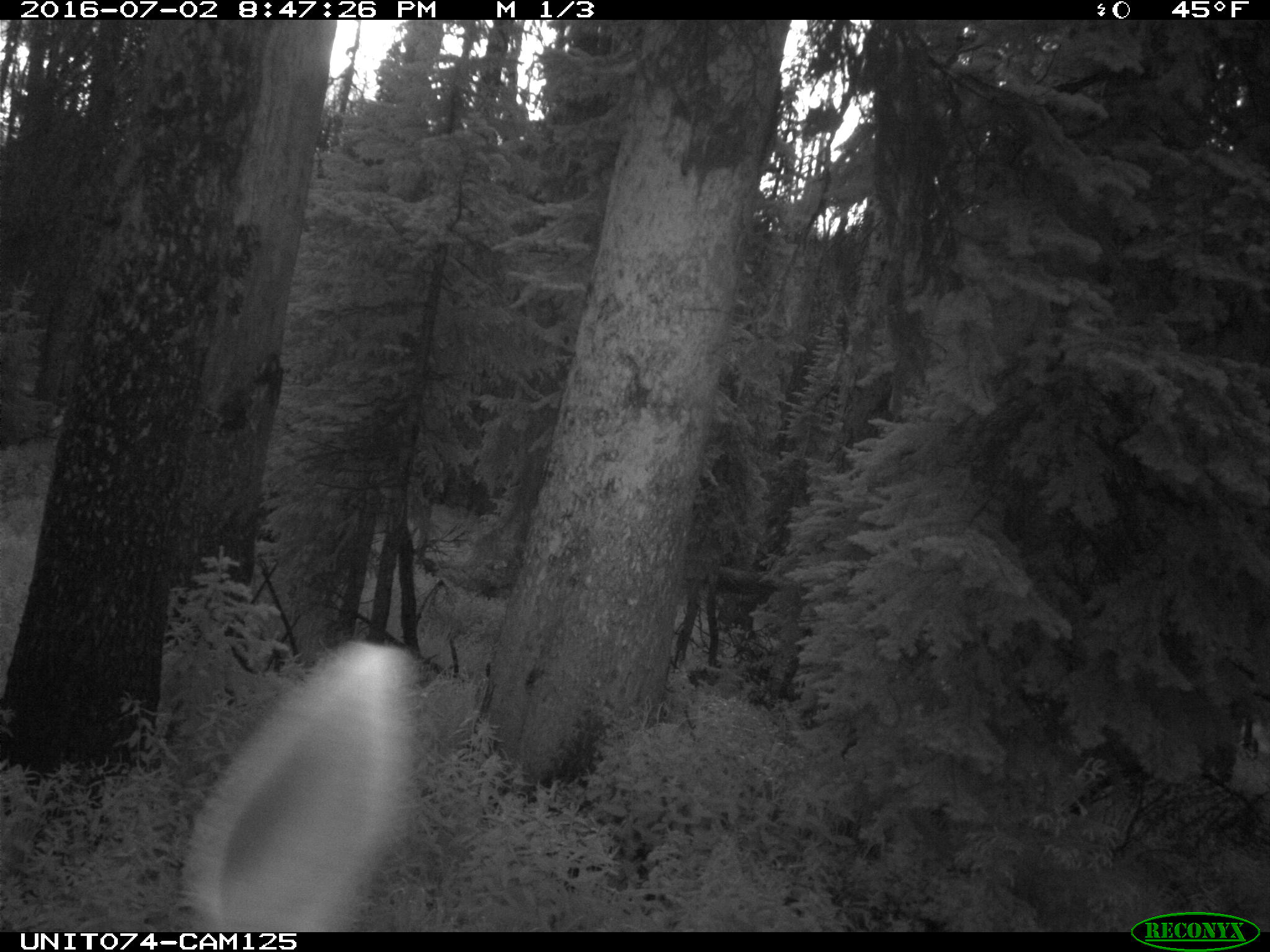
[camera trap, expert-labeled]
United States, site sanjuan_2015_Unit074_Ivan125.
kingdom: Animalia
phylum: Chordata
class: Mammalia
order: Artiodactyla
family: Cervidae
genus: Cervus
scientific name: Cervus elaphus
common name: red deer